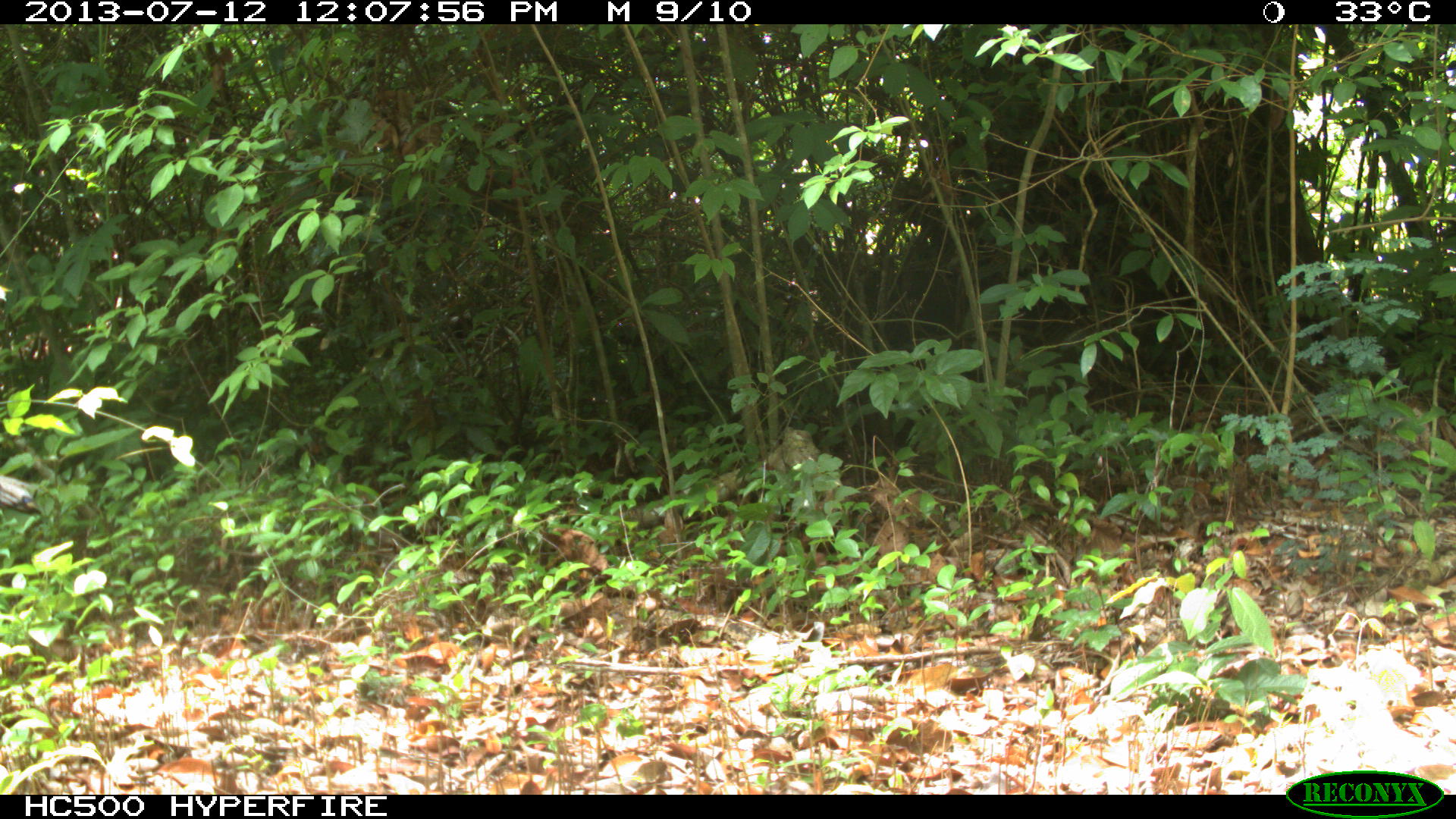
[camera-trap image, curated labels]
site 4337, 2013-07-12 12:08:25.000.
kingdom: Animalia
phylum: Chordata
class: Aves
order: Galliformes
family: Phasianidae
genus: Meleagris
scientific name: Meleagris ocellata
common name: ocellated turkey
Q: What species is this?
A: Meleagris ocellata (ocellated turkey).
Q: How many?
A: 1.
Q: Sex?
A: Female.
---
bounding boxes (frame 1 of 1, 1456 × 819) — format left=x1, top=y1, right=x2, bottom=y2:
meleagris ocellata: left=0, top=473, right=43, bottom=514